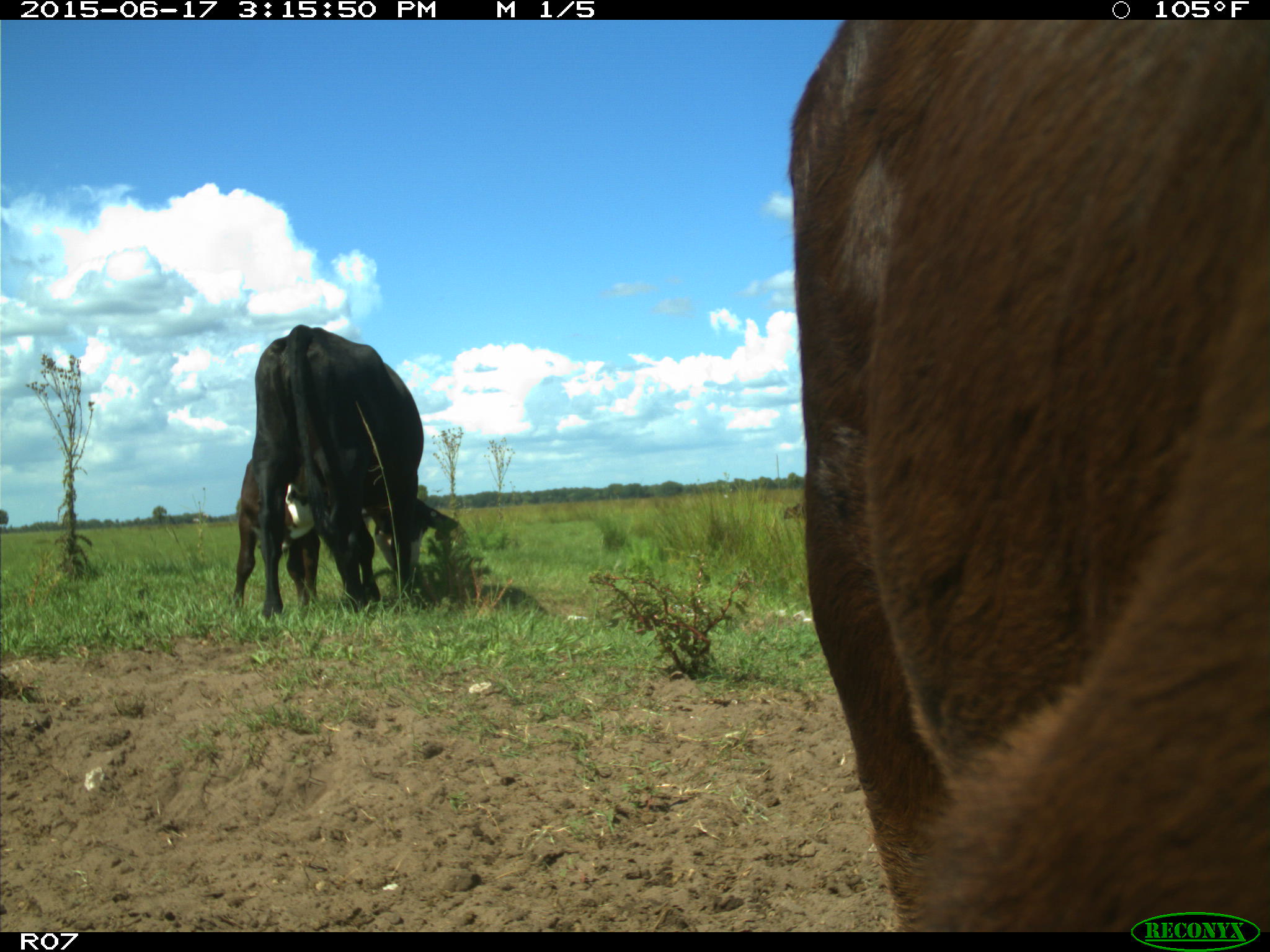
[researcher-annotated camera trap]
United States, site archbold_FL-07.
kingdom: Animalia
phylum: Chordata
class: Mammalia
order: Artiodactyla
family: Bovidae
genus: Bos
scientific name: Bos taurus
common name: domestic cow